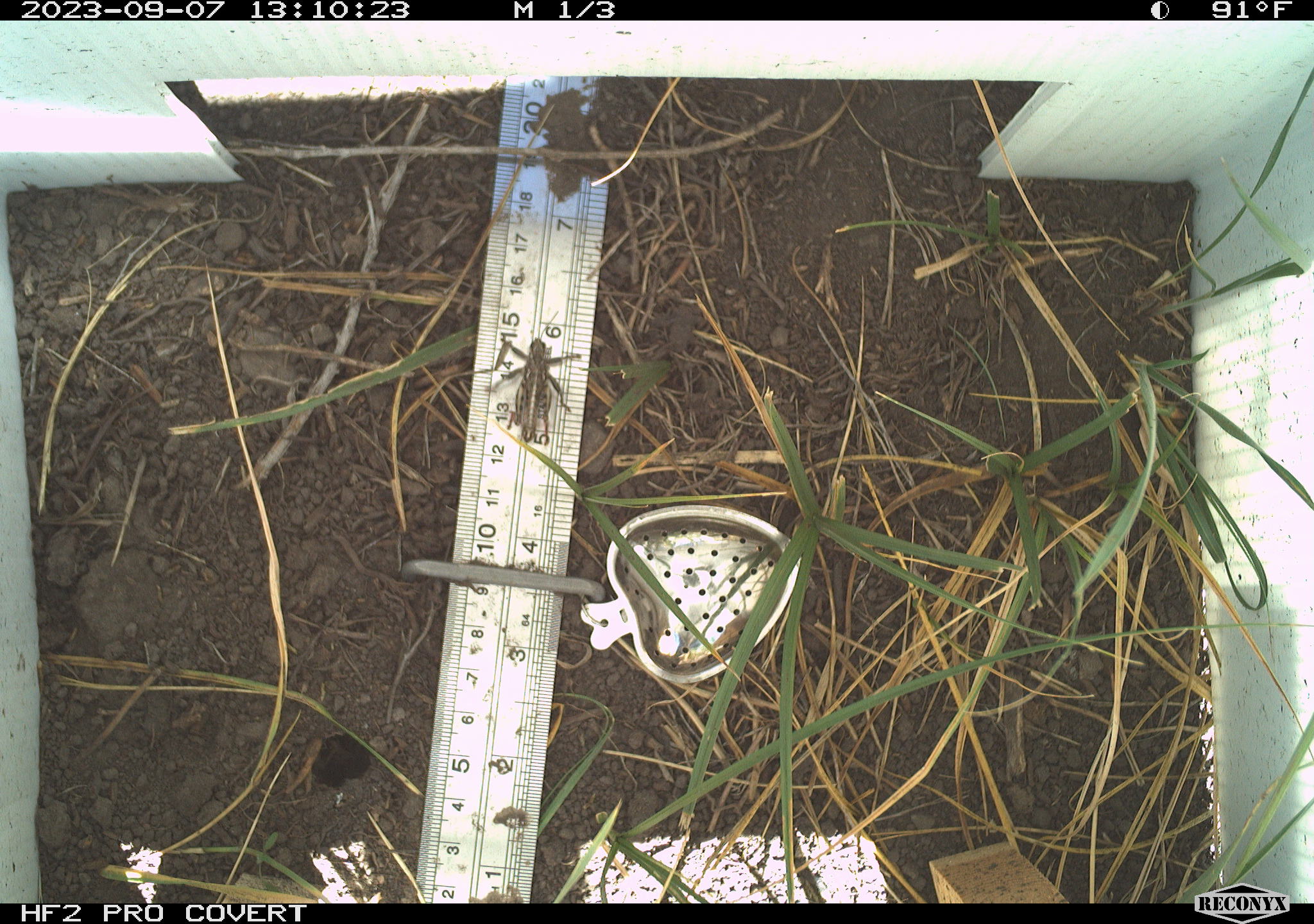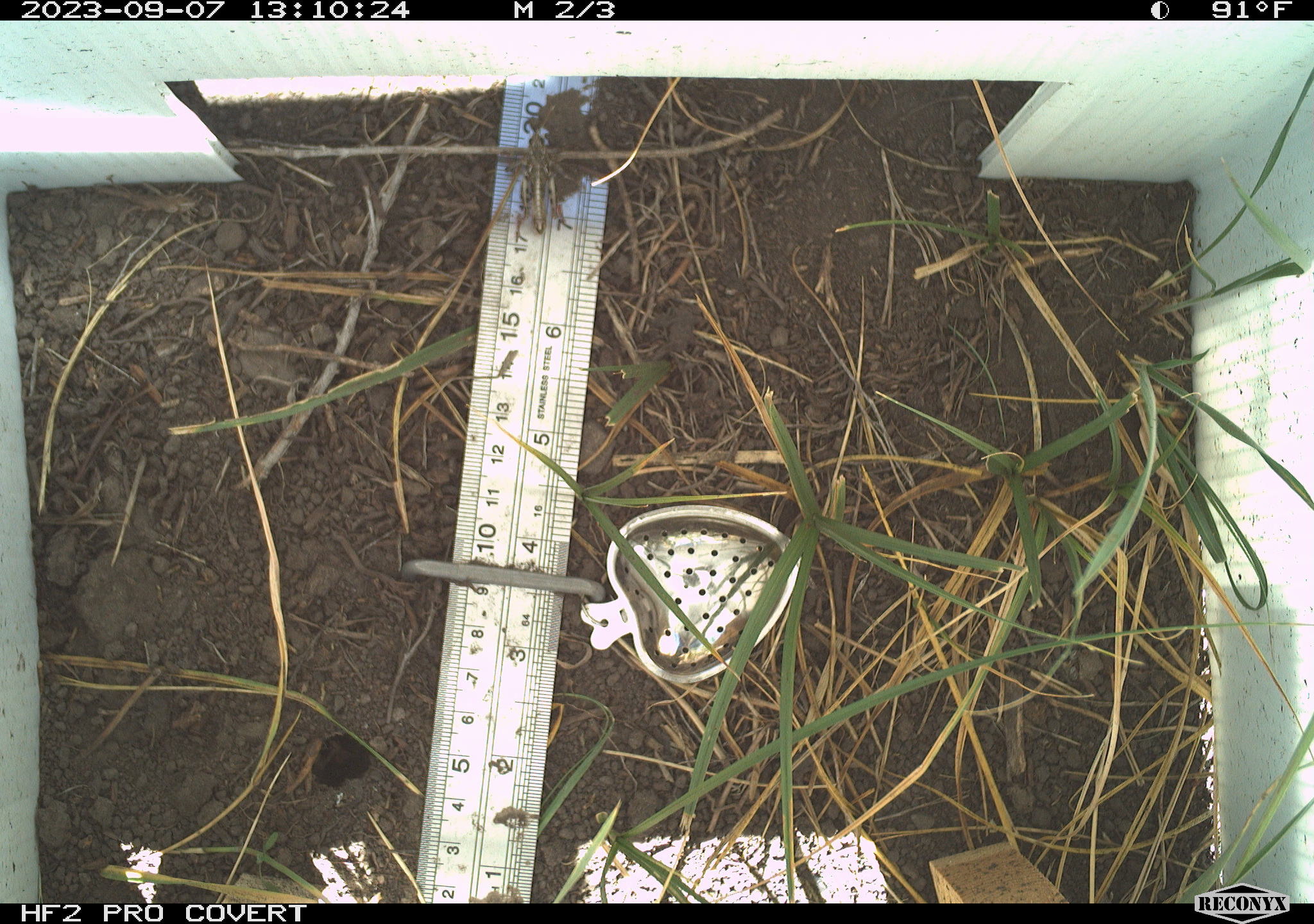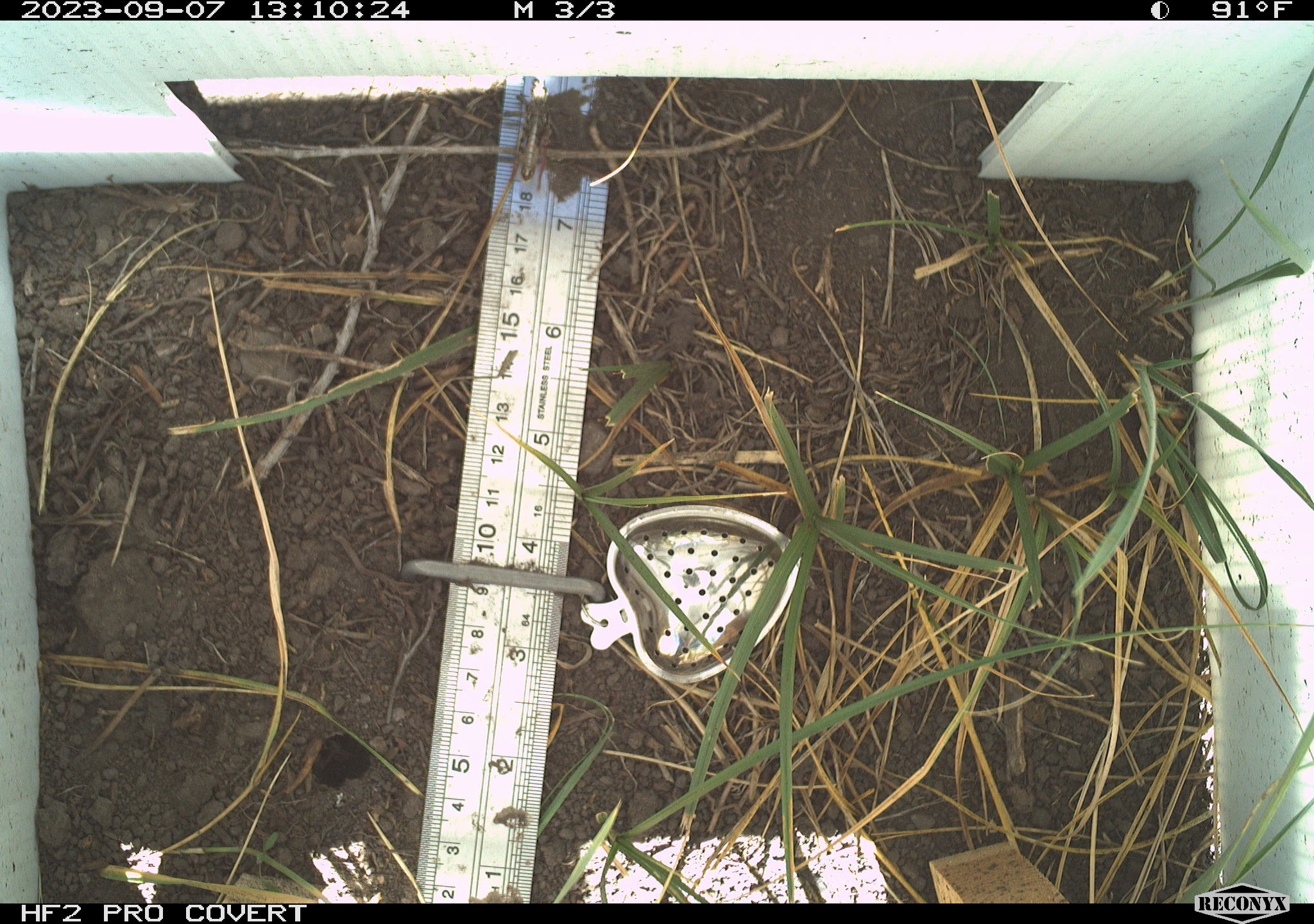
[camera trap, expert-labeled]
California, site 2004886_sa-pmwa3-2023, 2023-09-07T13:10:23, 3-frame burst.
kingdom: Animalia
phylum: Arthropoda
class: Insecta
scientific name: Insecta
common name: insect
Insect (Insecta).